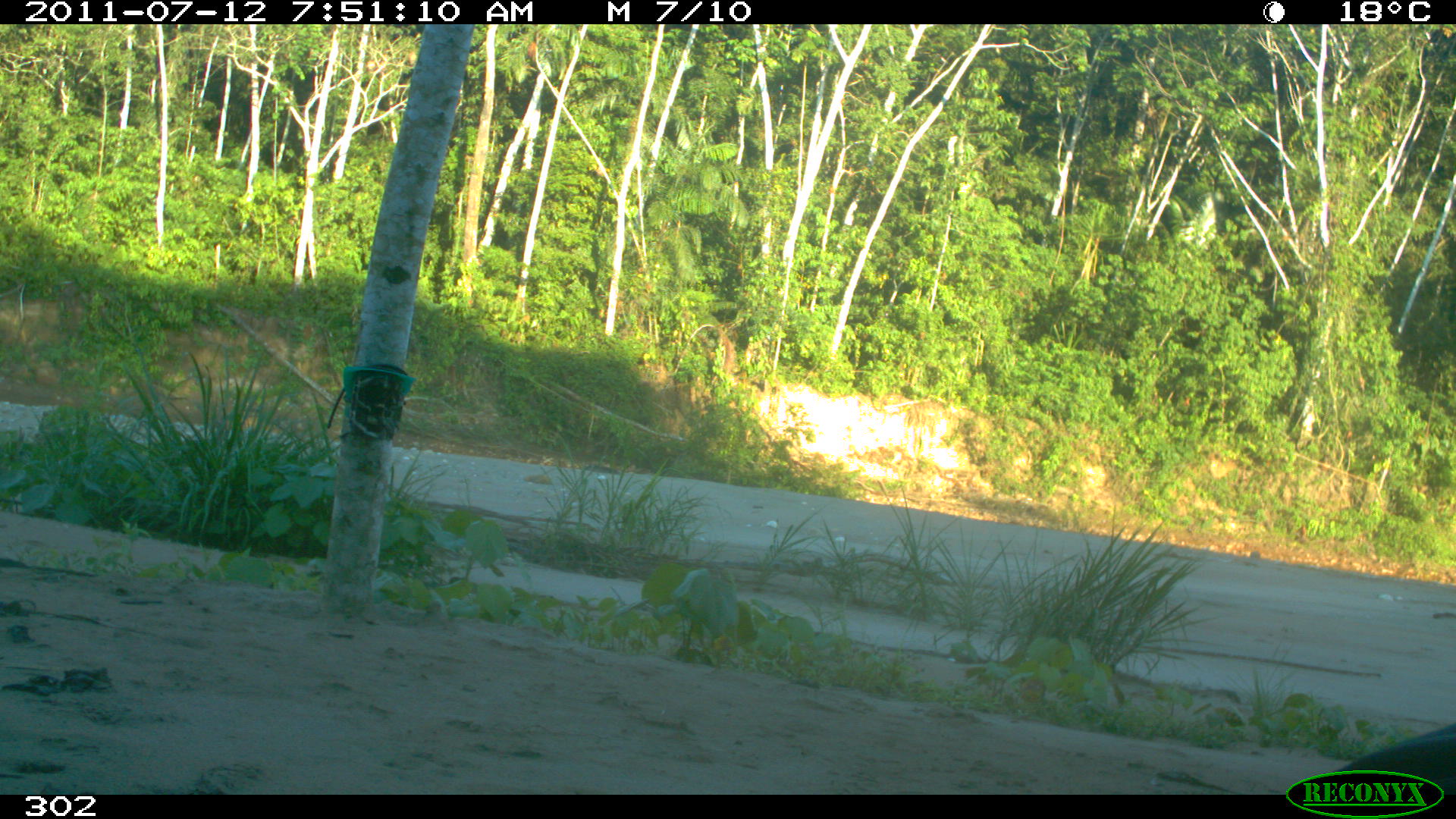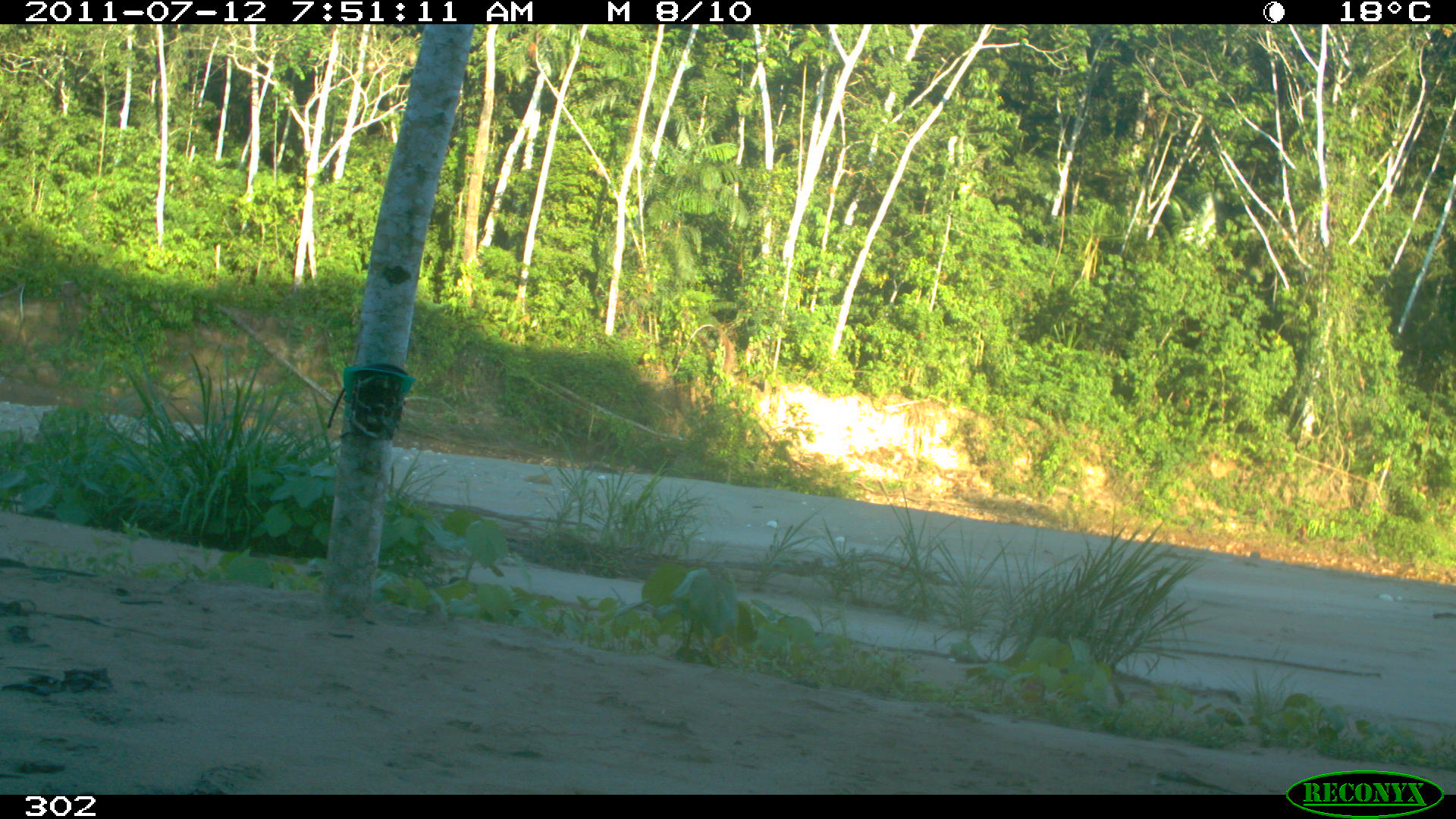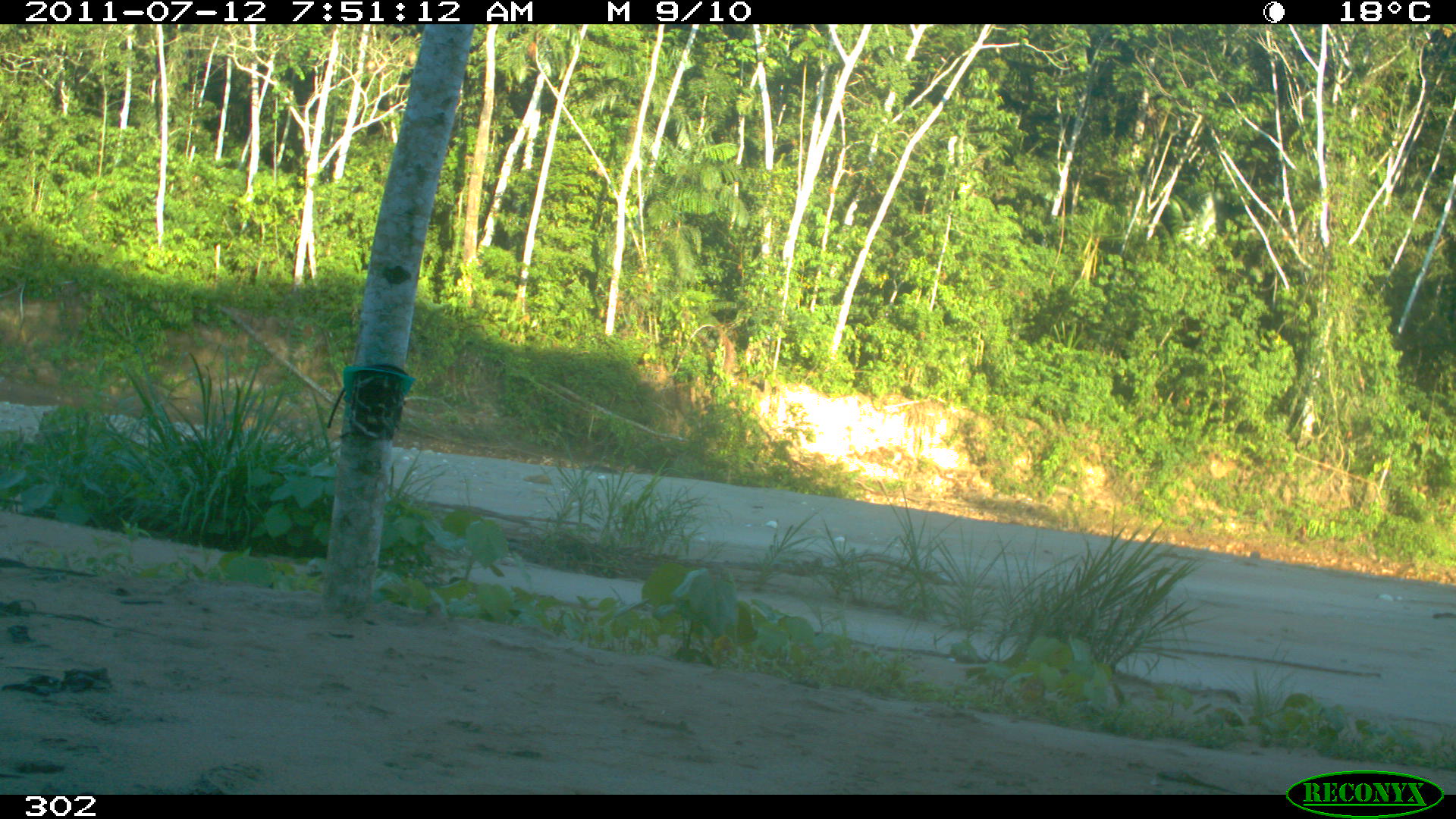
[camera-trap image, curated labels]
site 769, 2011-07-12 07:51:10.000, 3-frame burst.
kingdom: Animalia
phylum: Chordata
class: Aves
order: Galliformes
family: Cracidae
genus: Mitu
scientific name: Mitu tuberosum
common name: razor-billed curassow